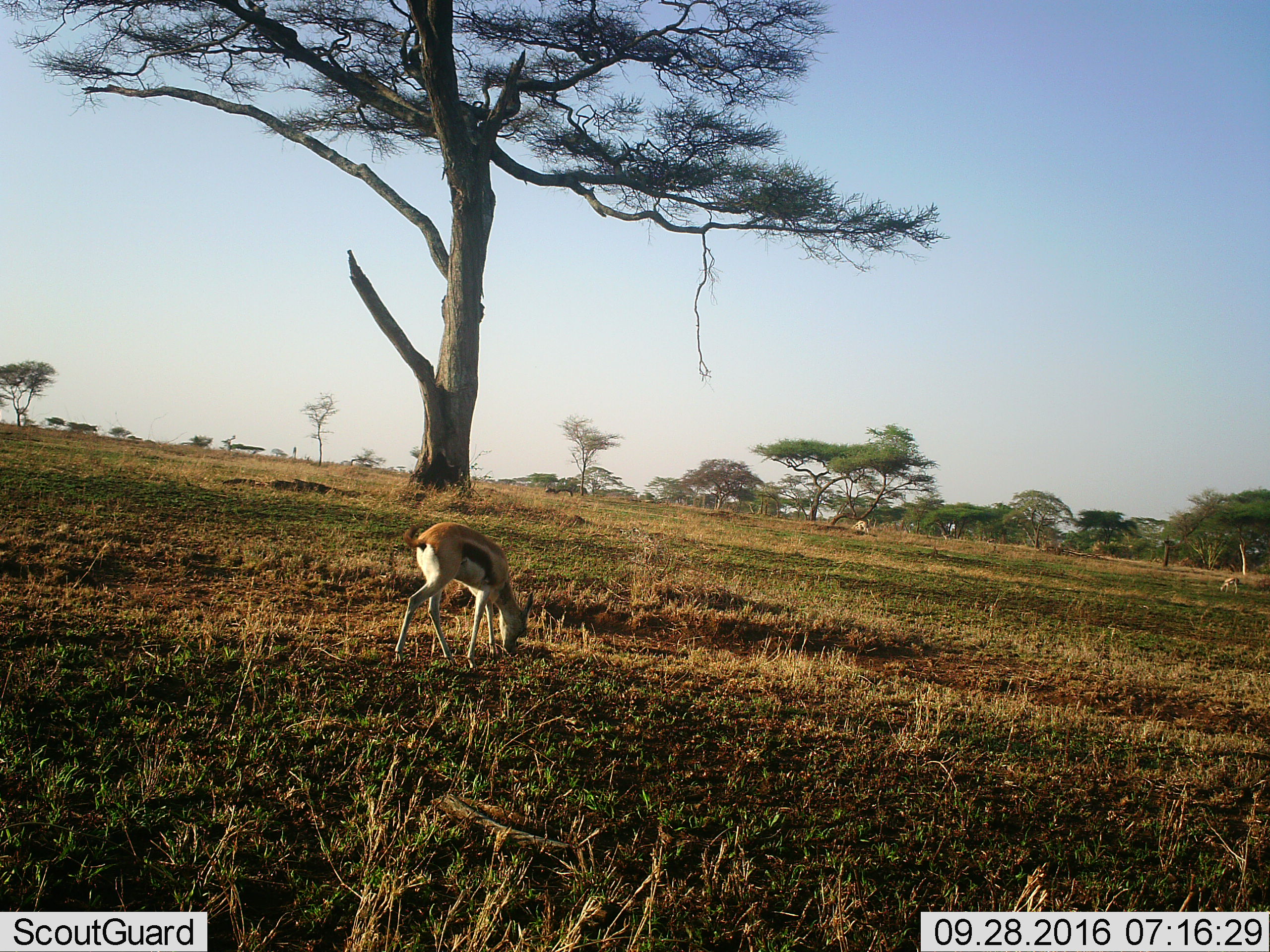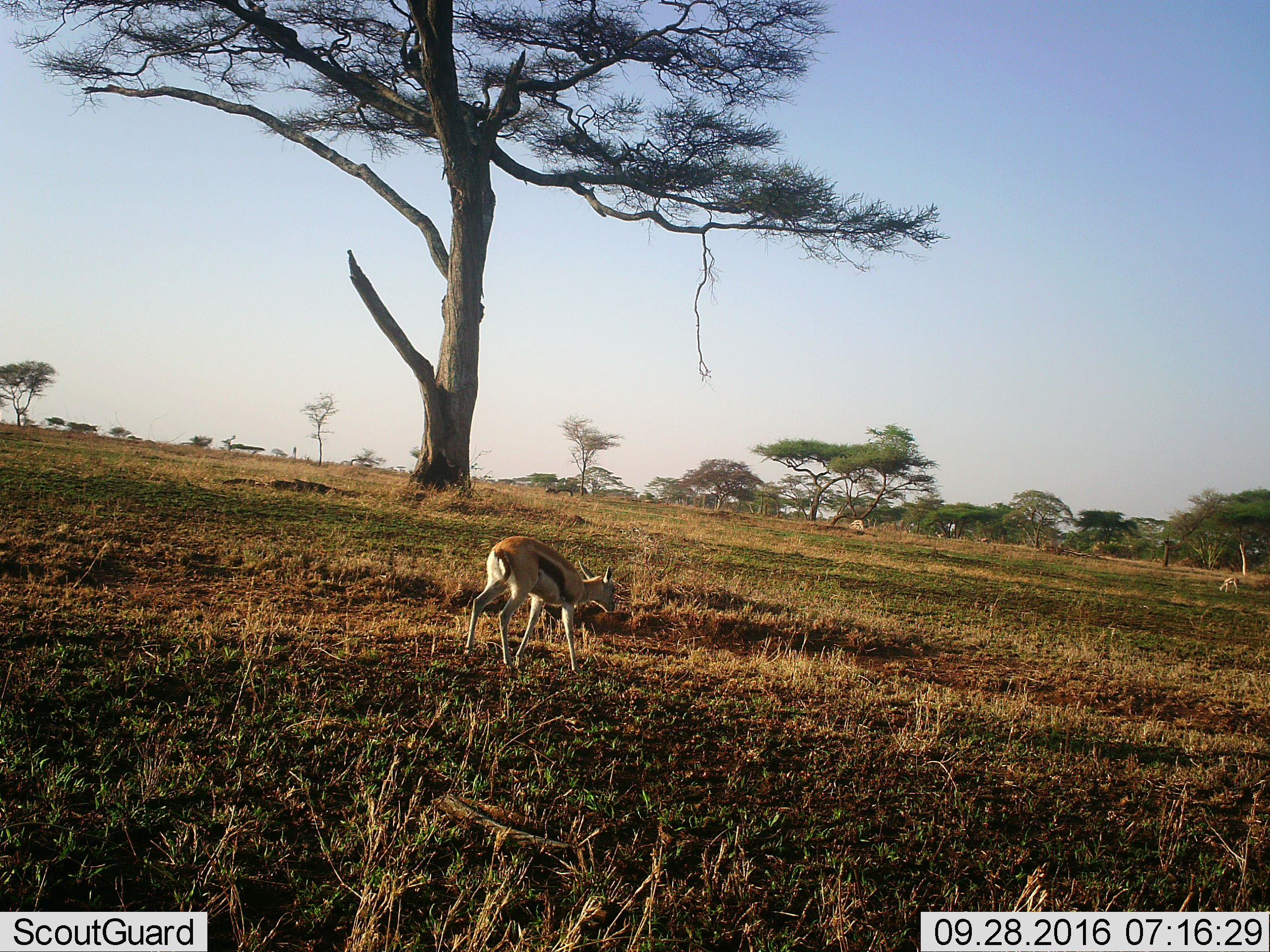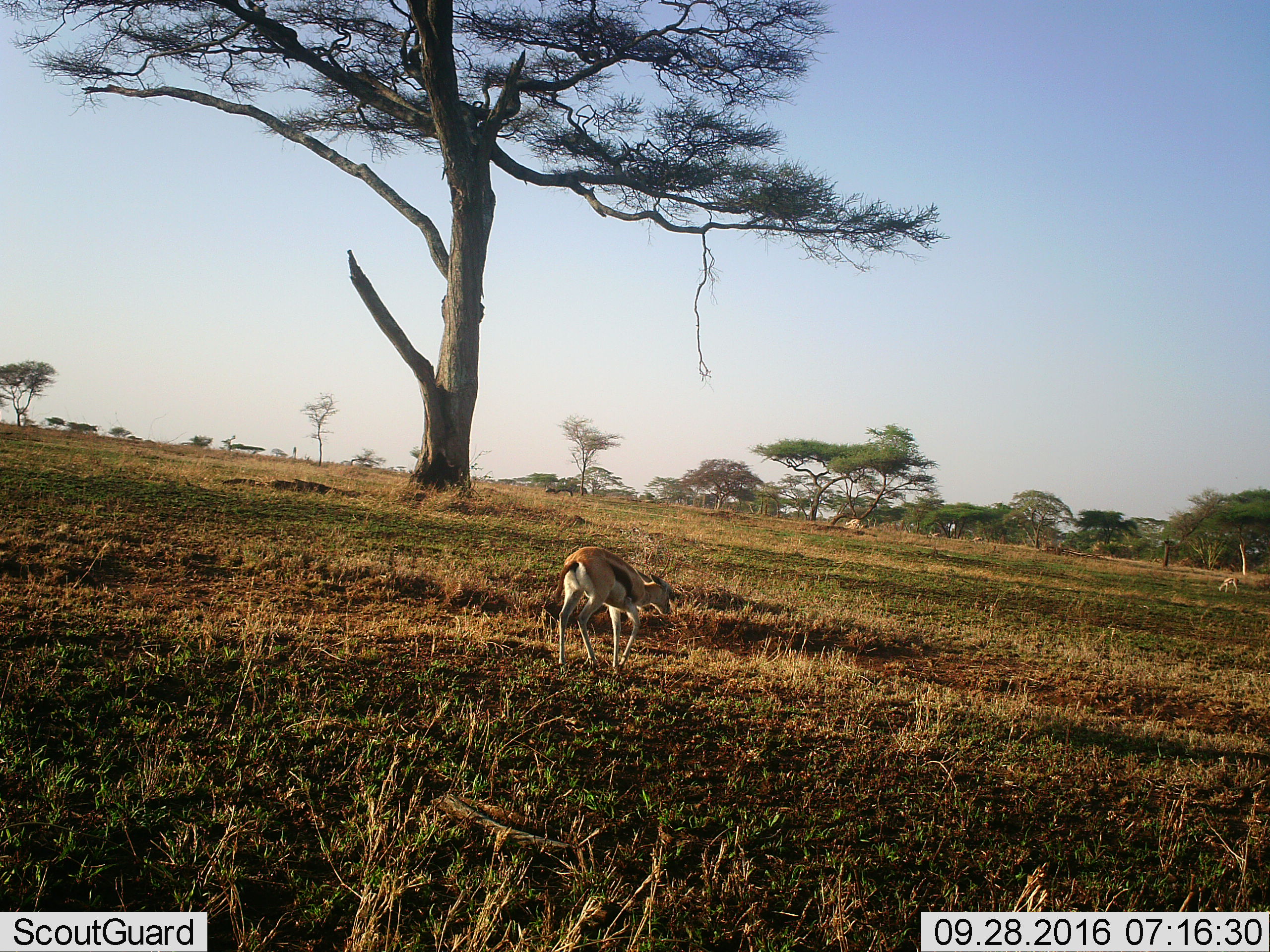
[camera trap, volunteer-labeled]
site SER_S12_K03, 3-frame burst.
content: unidentified animal